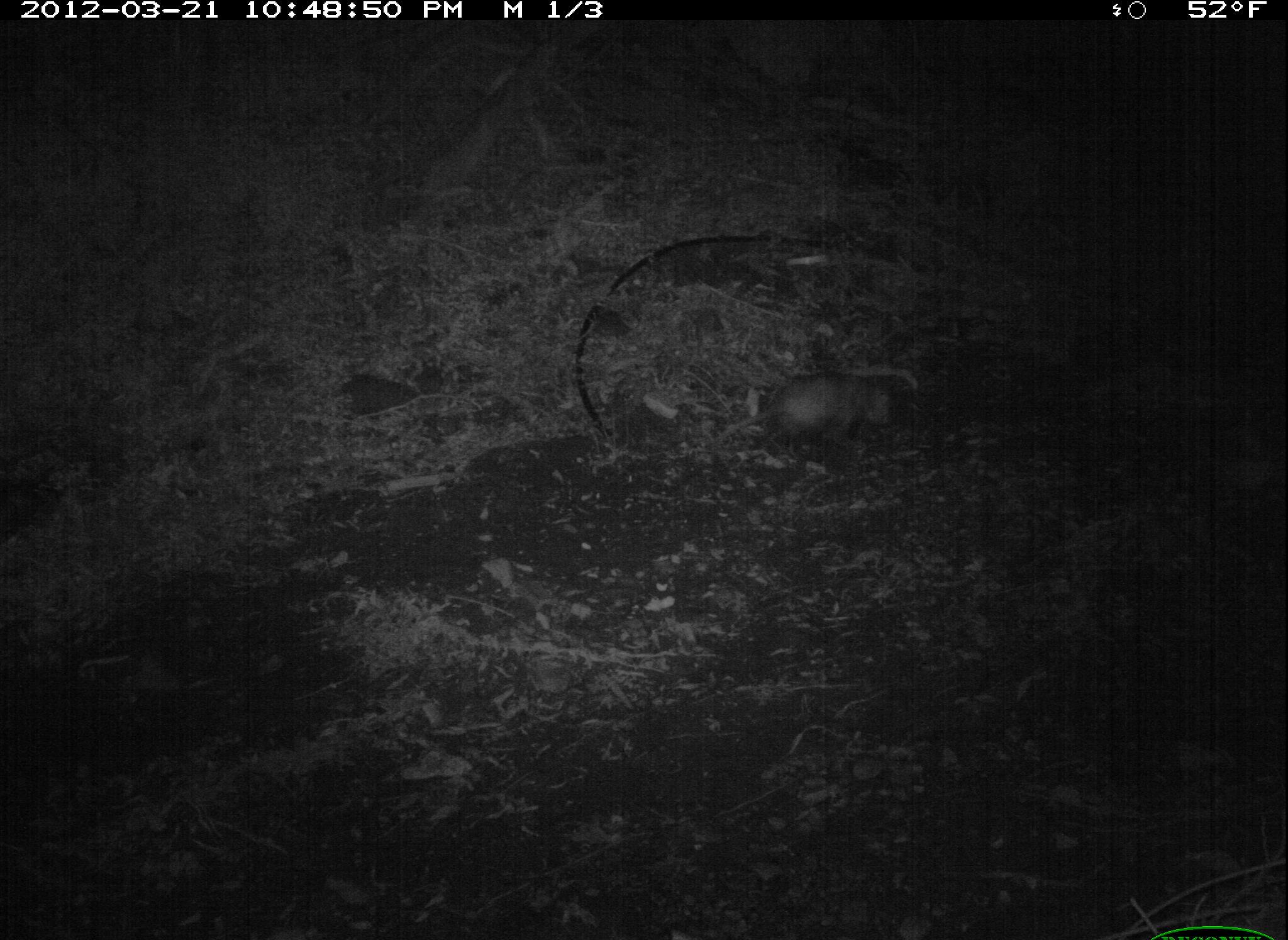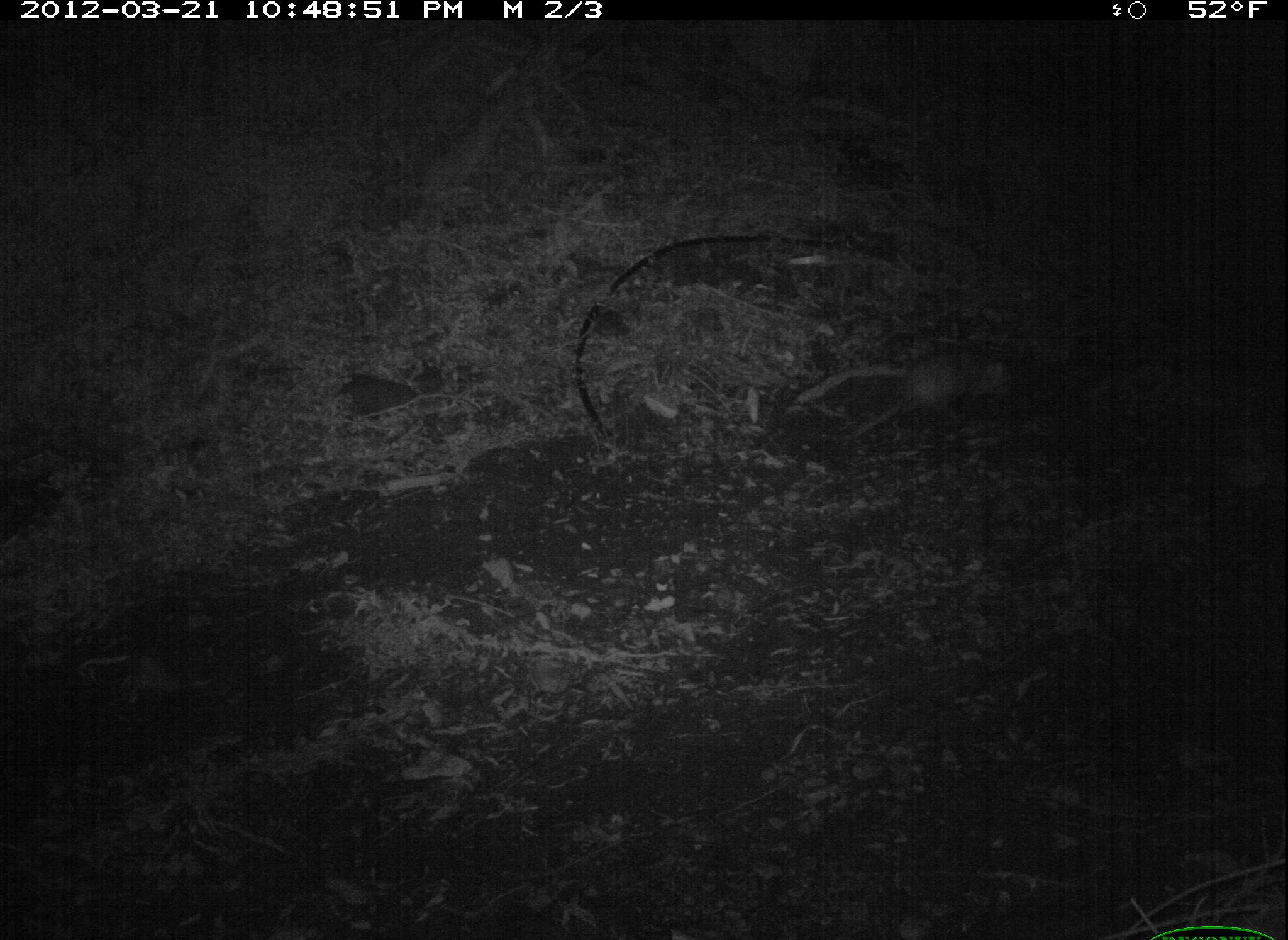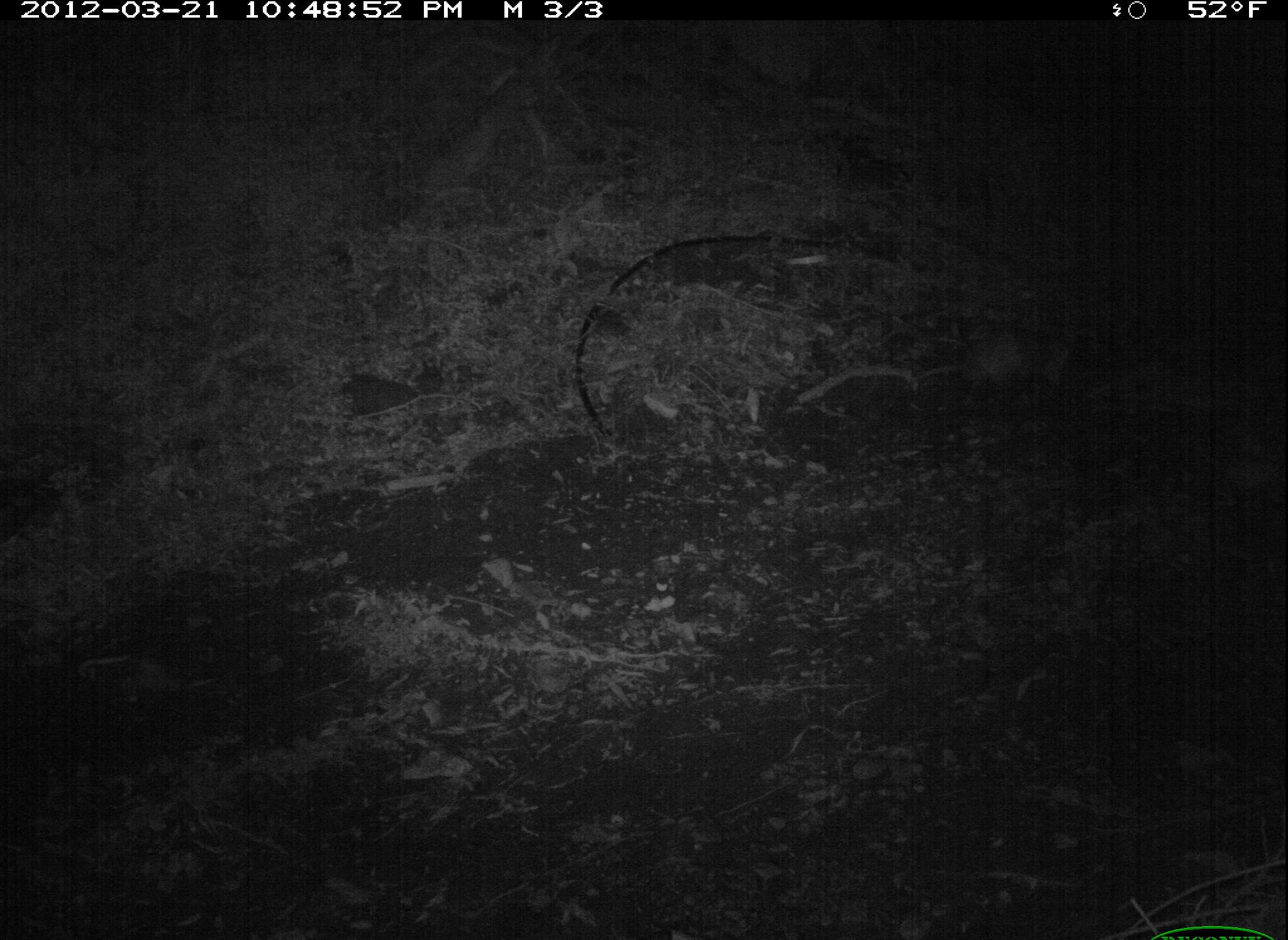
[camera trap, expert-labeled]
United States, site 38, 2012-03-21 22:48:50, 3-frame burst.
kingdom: Animalia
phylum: Chordata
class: Mammalia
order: Didelphimorphia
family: Didelphidae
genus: Didelphis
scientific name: Didelphis virginiana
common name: virginia opossum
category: opossum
Opossum (virginia opossum) (Didelphis virginiana).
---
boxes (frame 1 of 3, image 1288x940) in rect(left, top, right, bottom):
opossum: rect(697, 361, 913, 457)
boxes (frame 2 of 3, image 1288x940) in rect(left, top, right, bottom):
opossum: rect(838, 341, 1025, 447)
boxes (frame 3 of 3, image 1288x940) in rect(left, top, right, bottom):
opossum: rect(953, 298, 1088, 406)